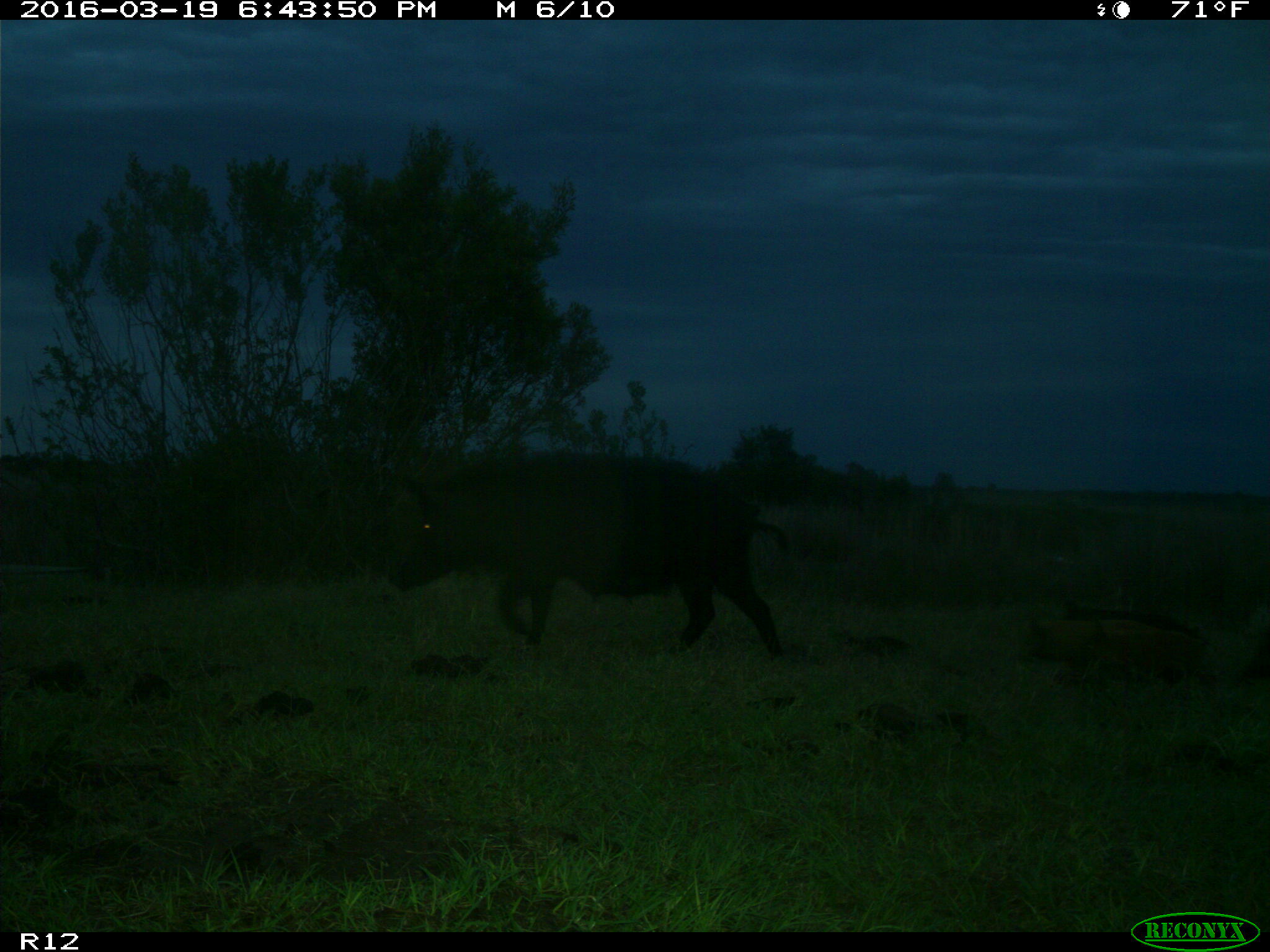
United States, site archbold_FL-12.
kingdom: Animalia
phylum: Chordata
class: Mammalia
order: Artiodactyla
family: Suidae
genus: Sus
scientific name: Sus scrofa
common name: wild boar